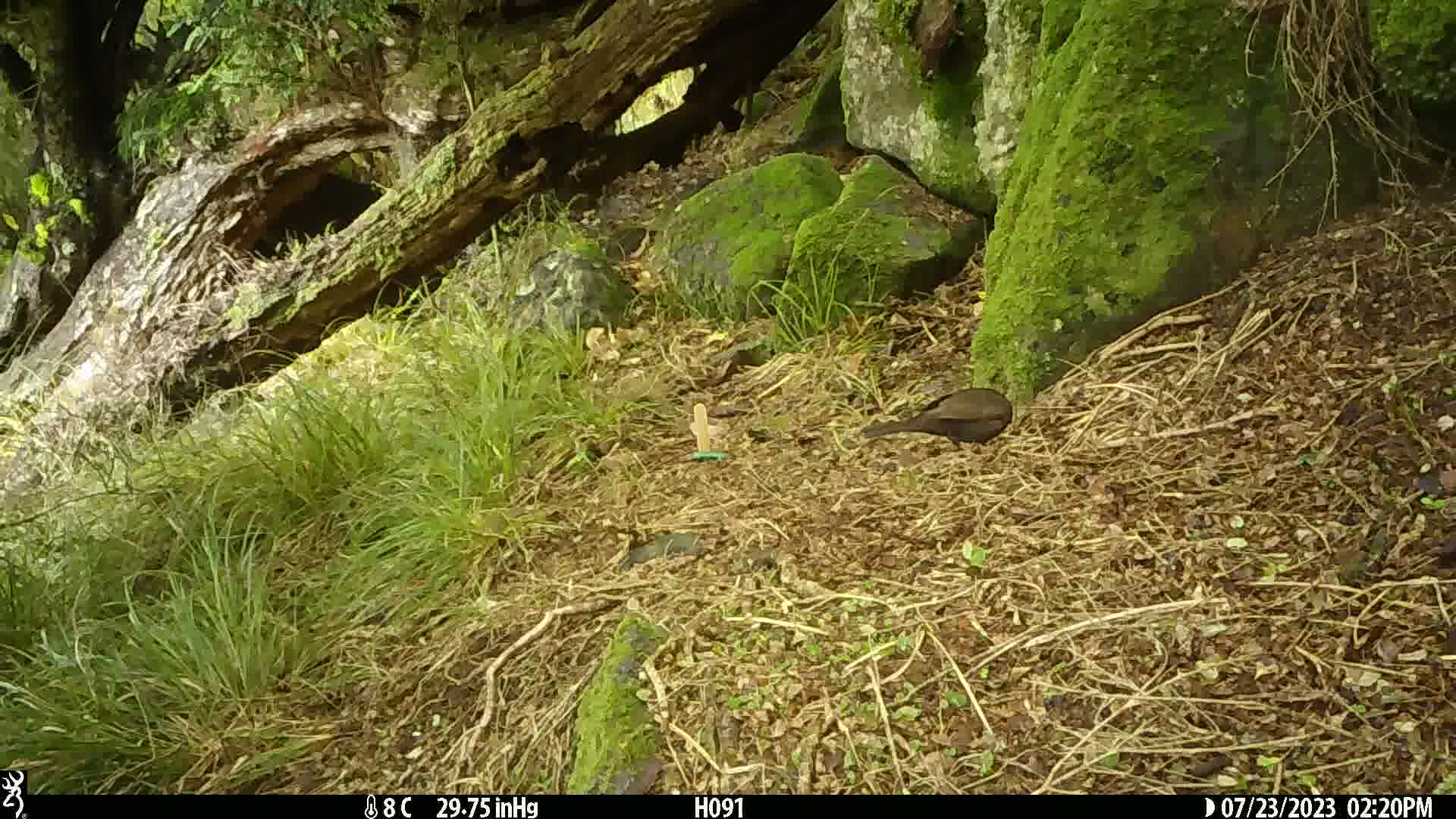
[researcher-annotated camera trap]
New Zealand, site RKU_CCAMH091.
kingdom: Animalia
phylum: Chordata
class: Aves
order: Passeriformes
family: Turdidae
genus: Turdus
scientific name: Turdus merula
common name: eurasian blackbird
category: blackbird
Blackbird (eurasian blackbird) (Turdus merula).